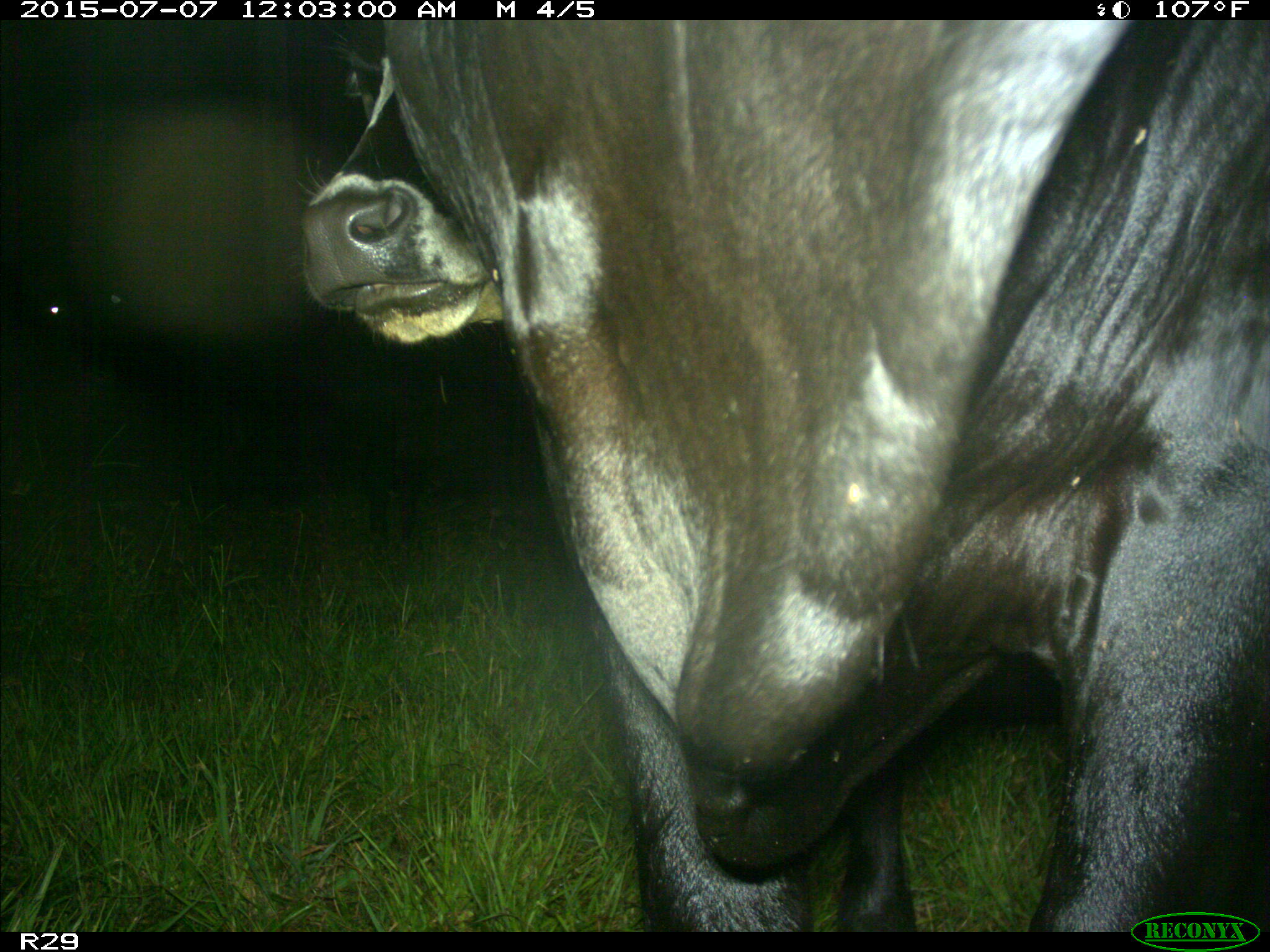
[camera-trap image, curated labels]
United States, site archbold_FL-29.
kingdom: Animalia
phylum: Chordata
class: Mammalia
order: Artiodactyla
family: Bovidae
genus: Bos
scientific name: Bos taurus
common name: domestic cow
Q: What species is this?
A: Bos taurus (domestic cow).